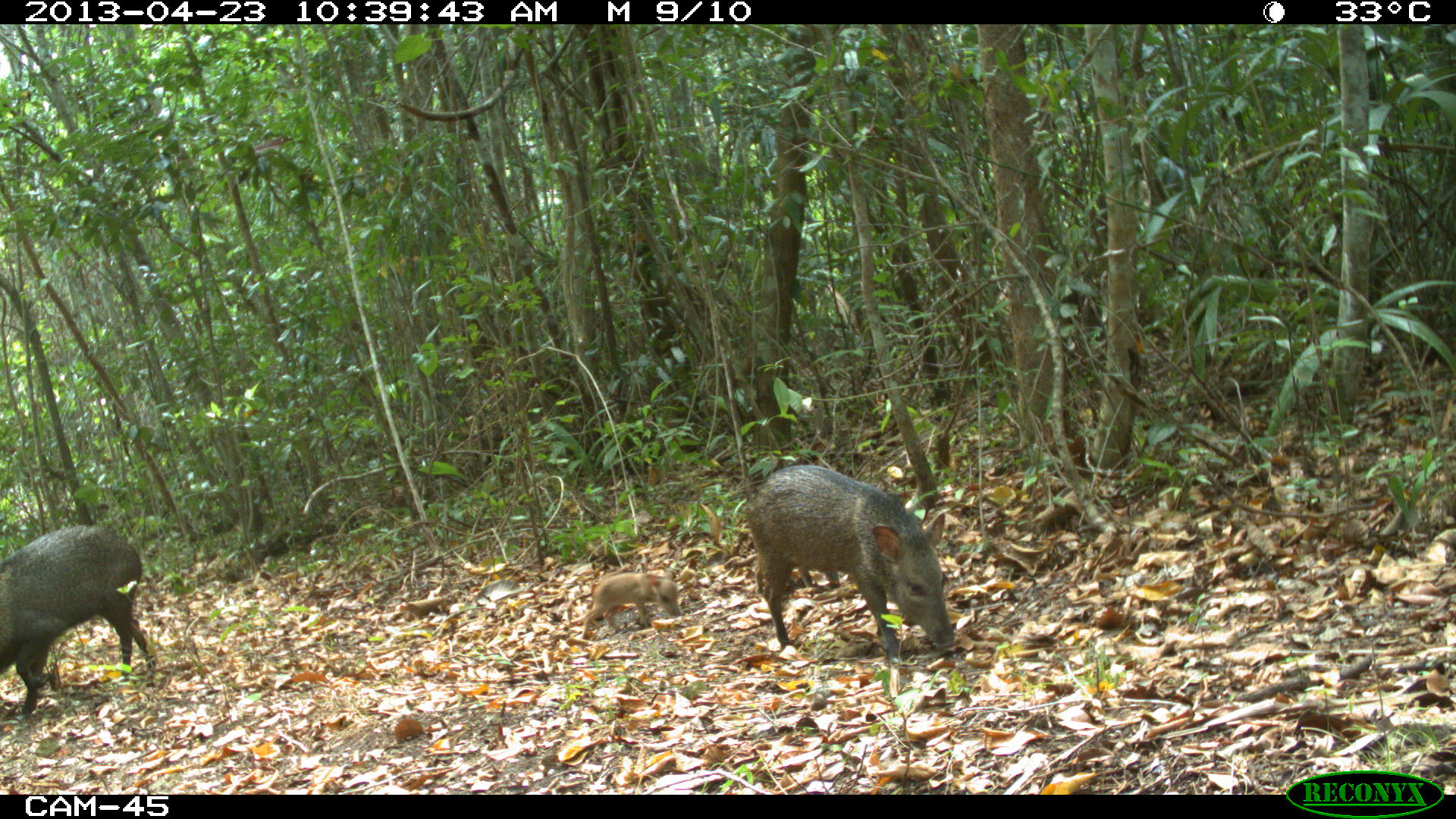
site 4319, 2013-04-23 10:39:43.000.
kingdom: Animalia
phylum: Chordata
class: Mammalia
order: Artiodactyla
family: Tayassuidae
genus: Pecari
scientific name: Pecari tajacu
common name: collared peccary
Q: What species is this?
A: Pecari tajacu (collared peccary).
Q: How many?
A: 5.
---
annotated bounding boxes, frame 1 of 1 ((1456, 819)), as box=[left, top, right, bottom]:
pecari tajacu: box=[744, 464, 957, 660]; box=[0, 519, 158, 715]; box=[581, 568, 681, 638]